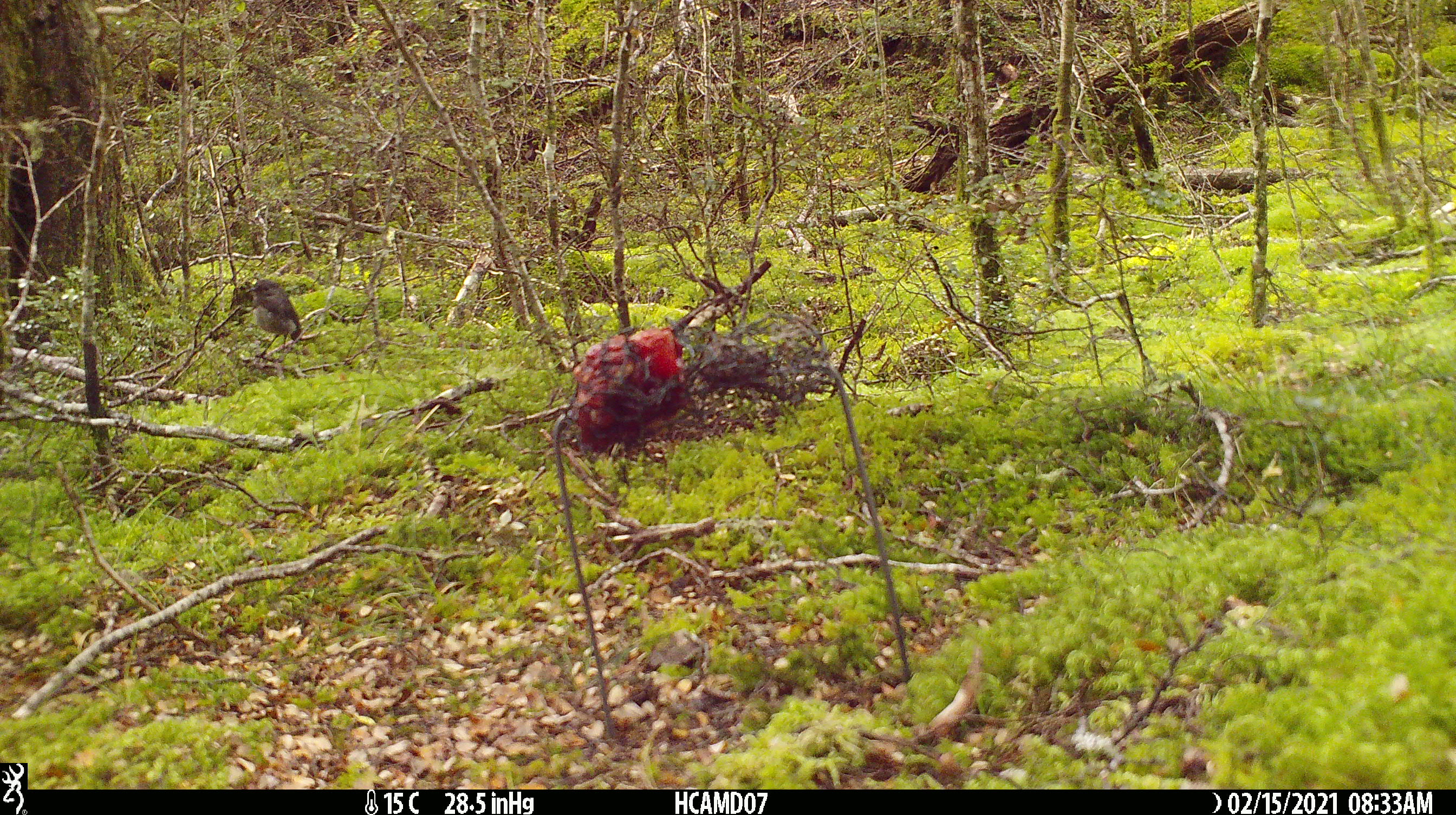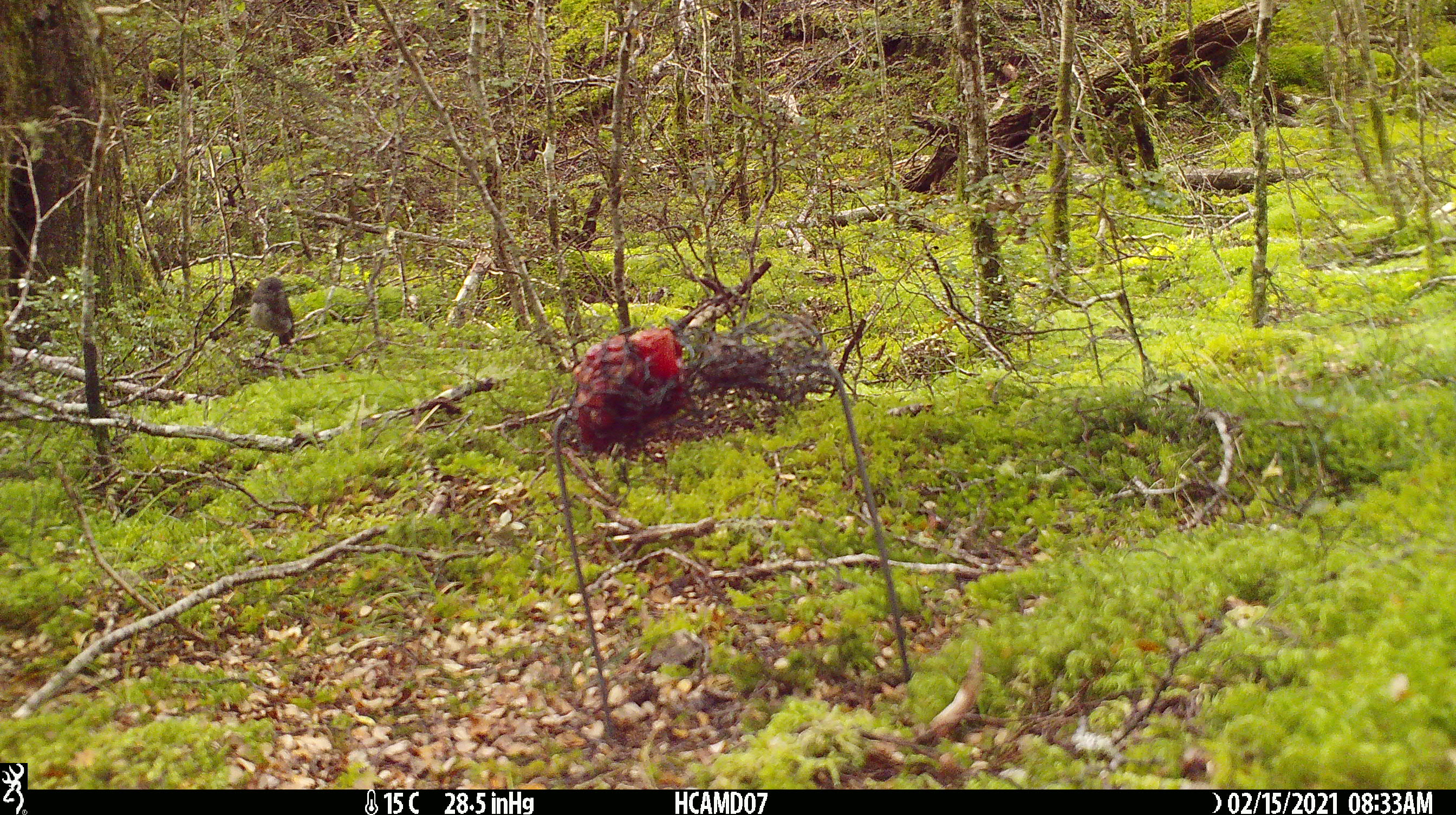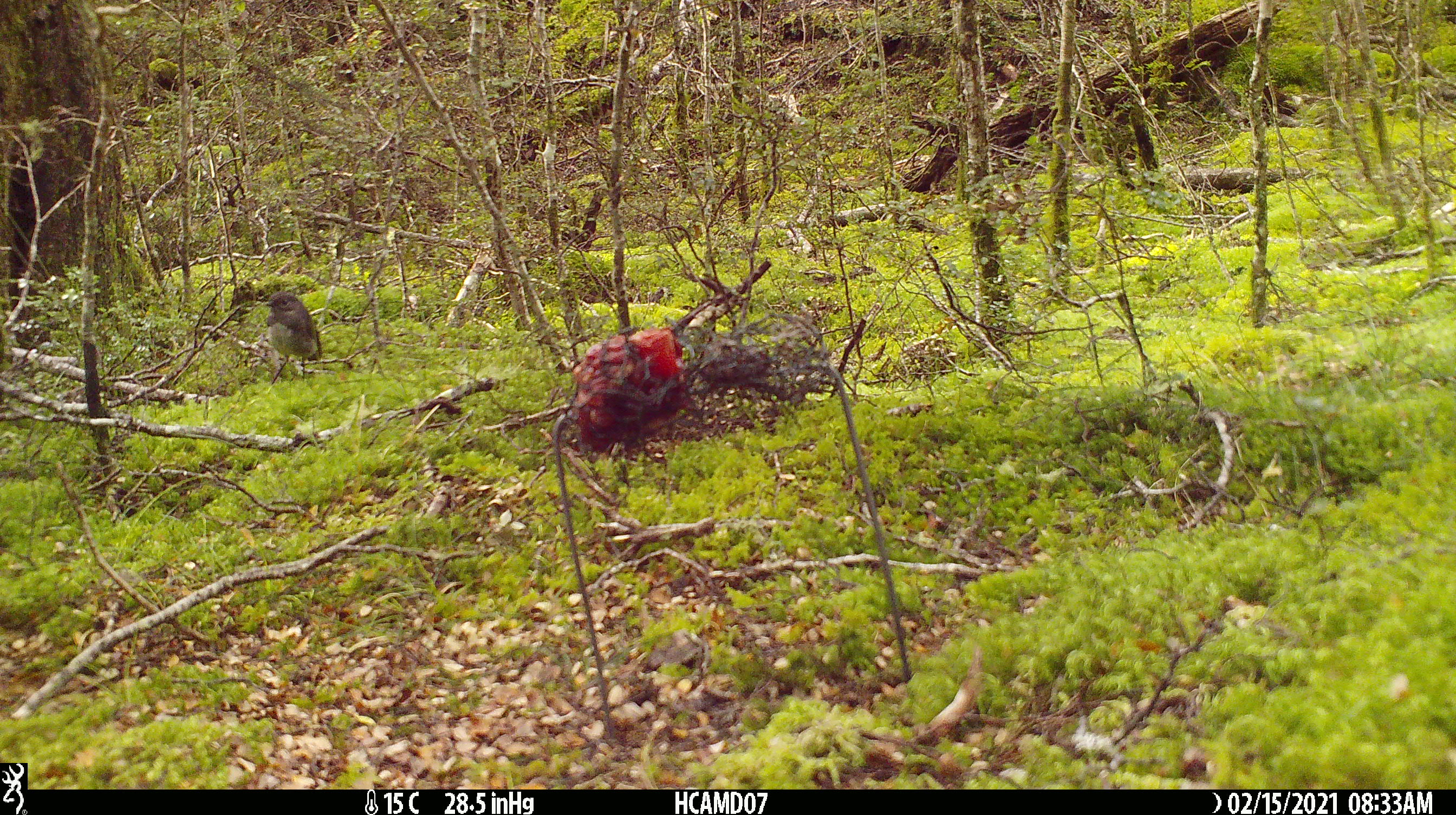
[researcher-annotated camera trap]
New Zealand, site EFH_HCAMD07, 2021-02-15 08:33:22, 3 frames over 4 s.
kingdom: Animalia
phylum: Chordata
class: Aves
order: Passeriformes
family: Petroicidae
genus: Petroica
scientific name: Petroica australis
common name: new zealand robin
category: robin